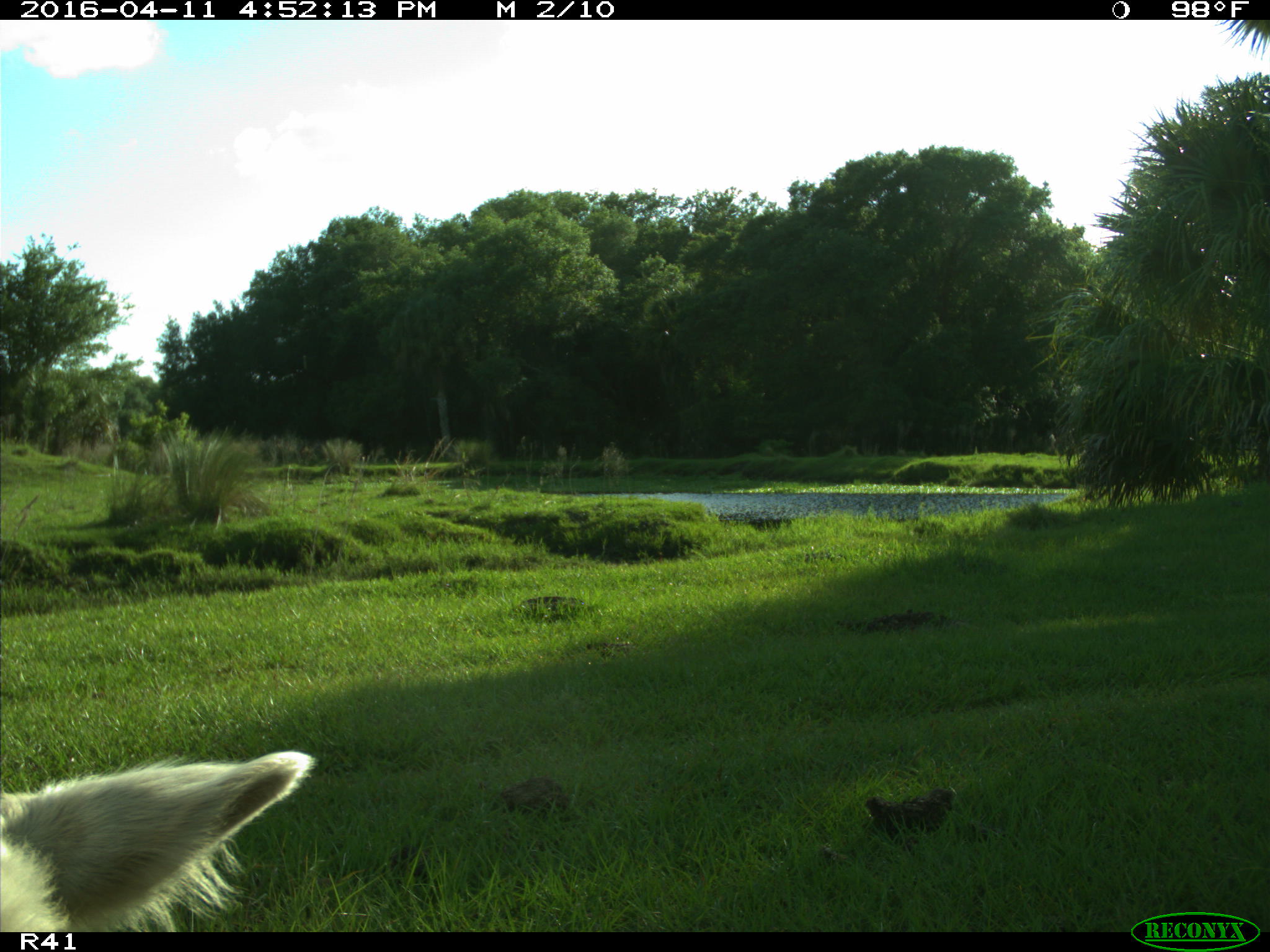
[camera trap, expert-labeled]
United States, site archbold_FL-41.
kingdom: Animalia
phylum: Chordata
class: Mammalia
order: Artiodactyla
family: Bovidae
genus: Bos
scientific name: Bos taurus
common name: domestic cow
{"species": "Bos taurus (domestic cow)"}